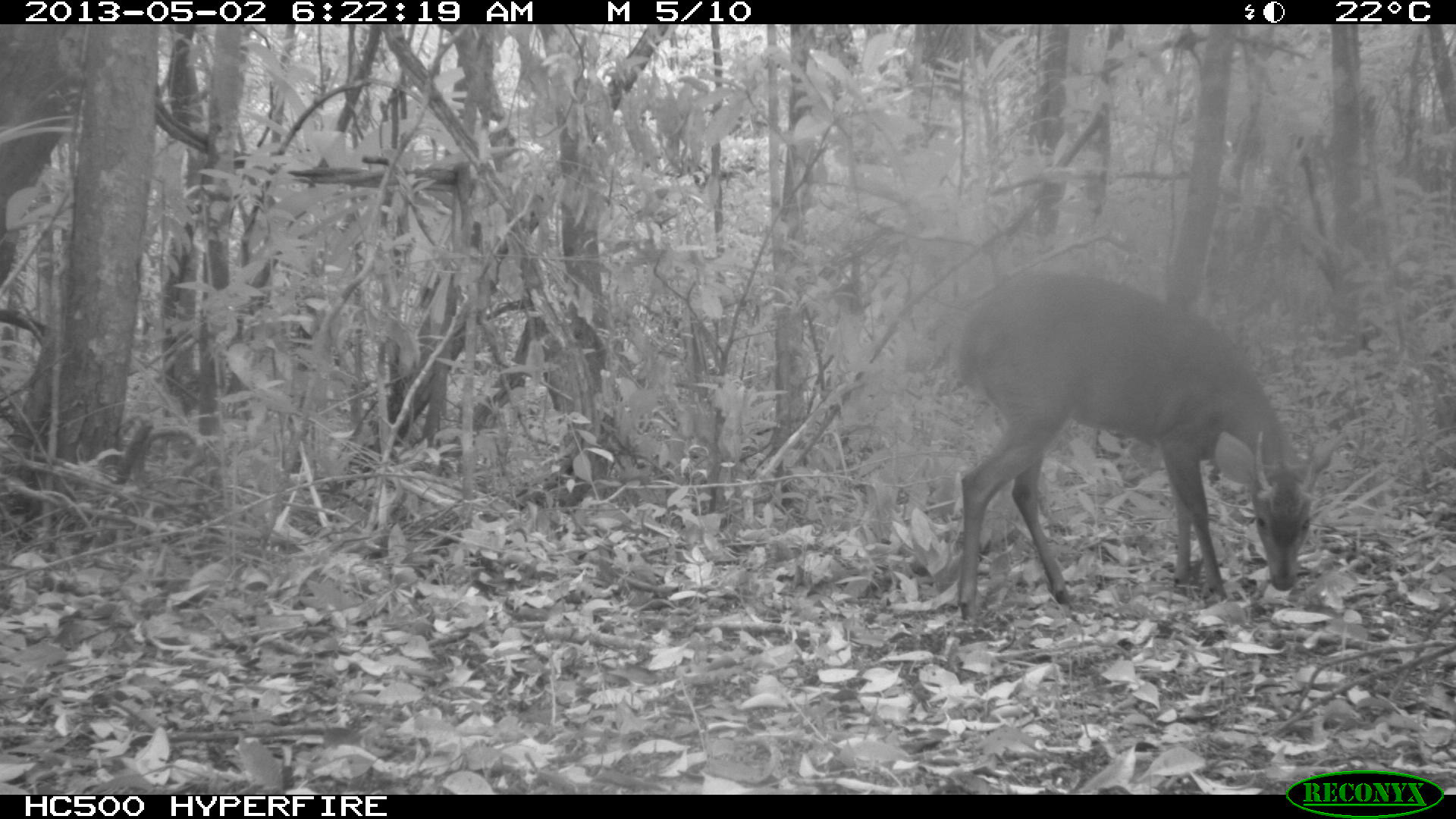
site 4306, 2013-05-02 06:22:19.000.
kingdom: Animalia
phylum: Chordata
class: Mammalia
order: Artiodactyla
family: Cervidae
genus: Mazama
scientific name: Mazama temama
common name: central american red brocket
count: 1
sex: male